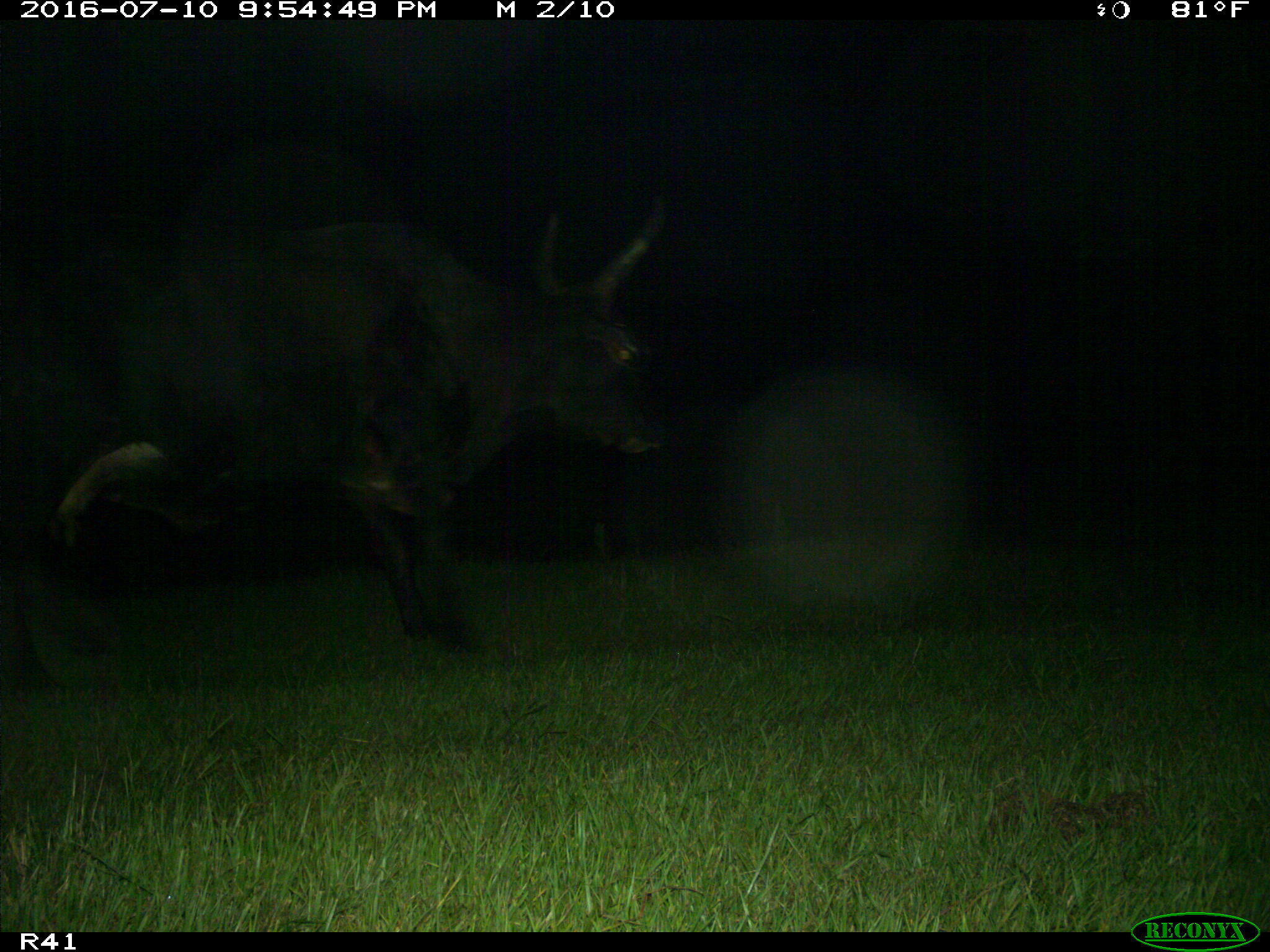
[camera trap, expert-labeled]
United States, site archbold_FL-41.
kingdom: Animalia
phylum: Chordata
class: Mammalia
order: Artiodactyla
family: Bovidae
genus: Bos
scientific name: Bos taurus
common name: domestic cow